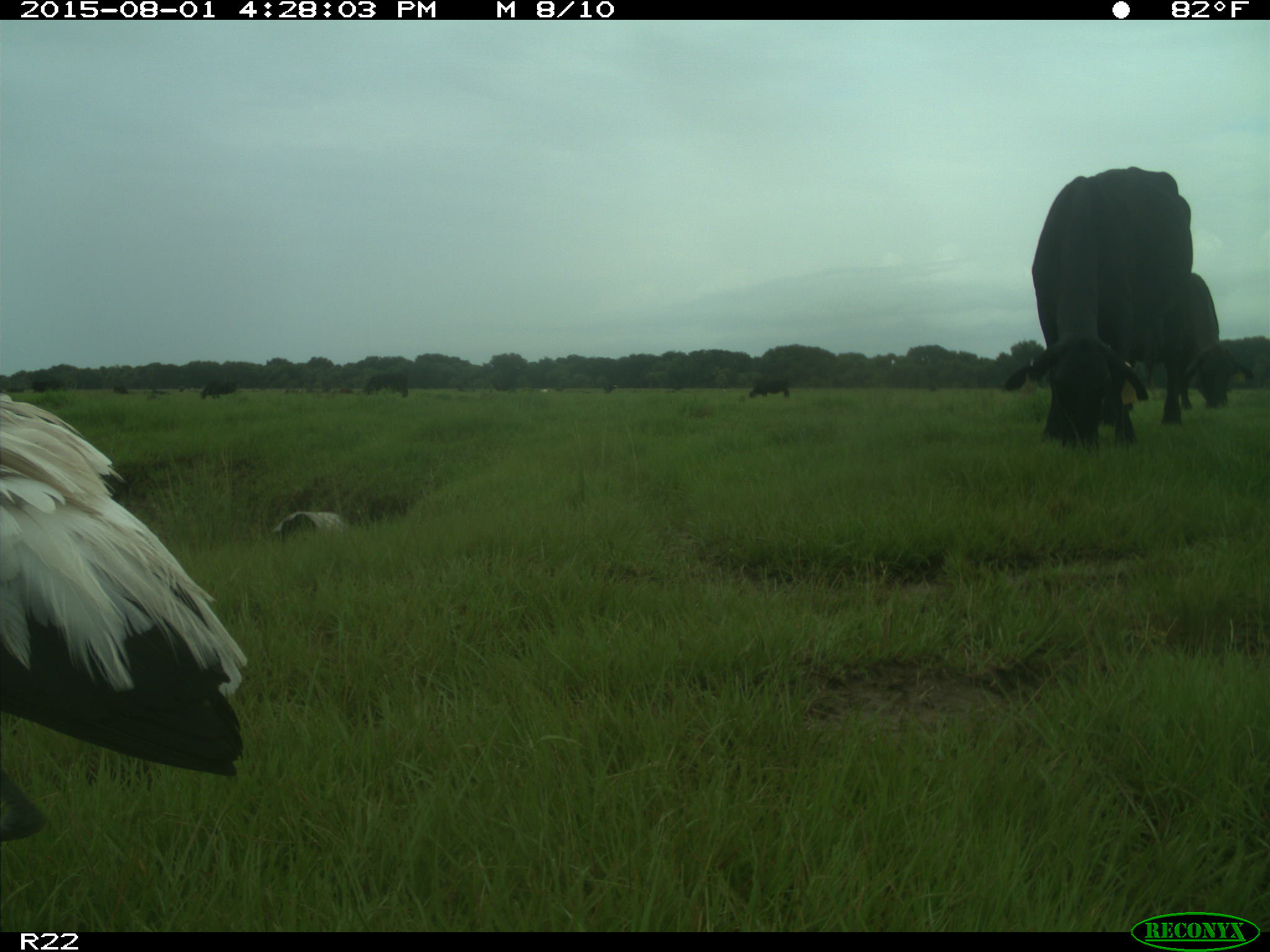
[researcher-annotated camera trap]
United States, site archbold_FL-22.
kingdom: Animalia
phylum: Chordata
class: Mammalia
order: Artiodactyla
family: Bovidae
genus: Bos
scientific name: Bos taurus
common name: domestic cow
Bos taurus (domestic cow).